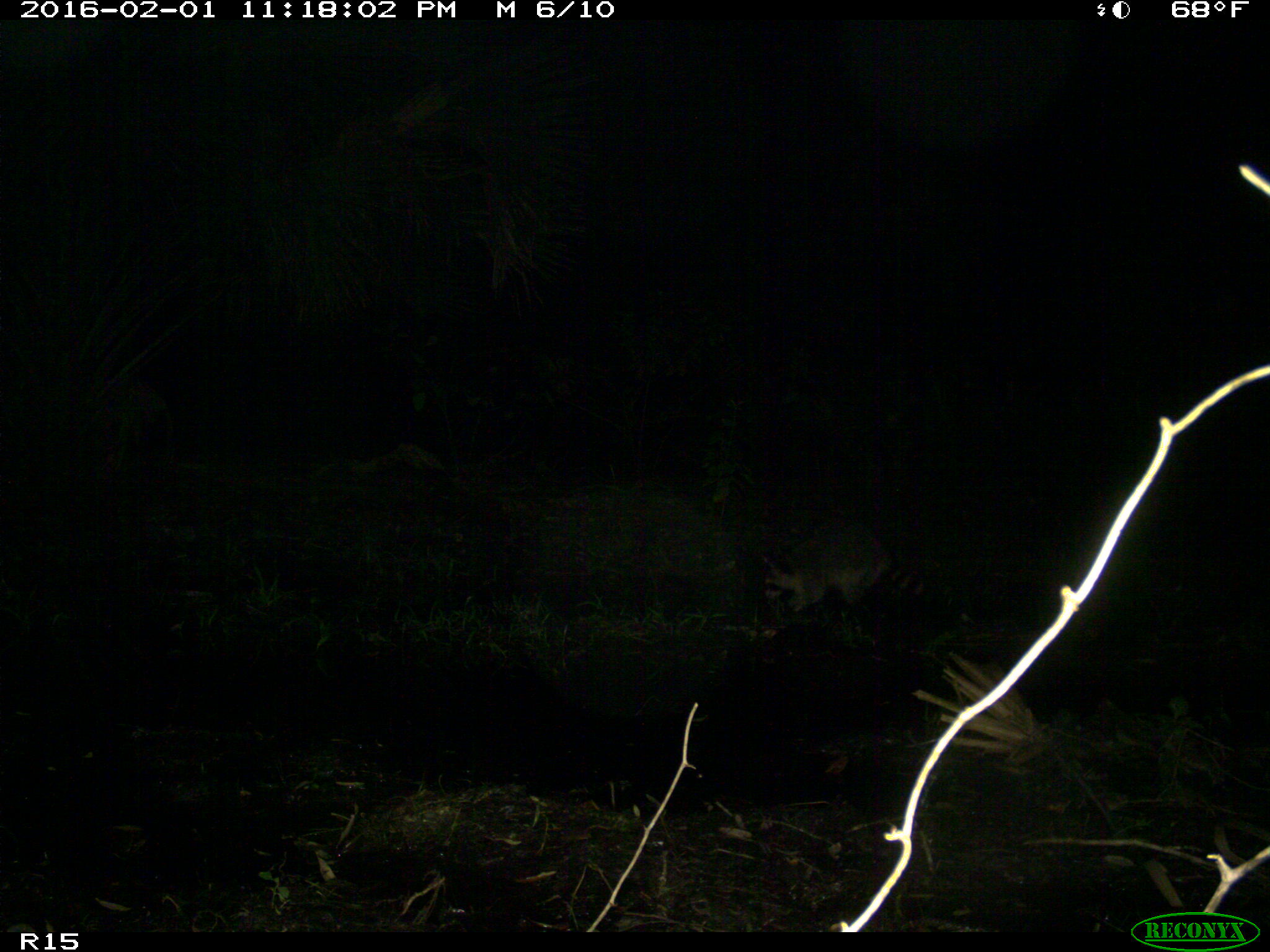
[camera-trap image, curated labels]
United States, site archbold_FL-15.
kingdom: Animalia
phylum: Chordata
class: Mammalia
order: Carnivora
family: Procyonidae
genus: Procyon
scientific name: Procyon lotor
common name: common raccoon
Procyon lotor (common raccoon).